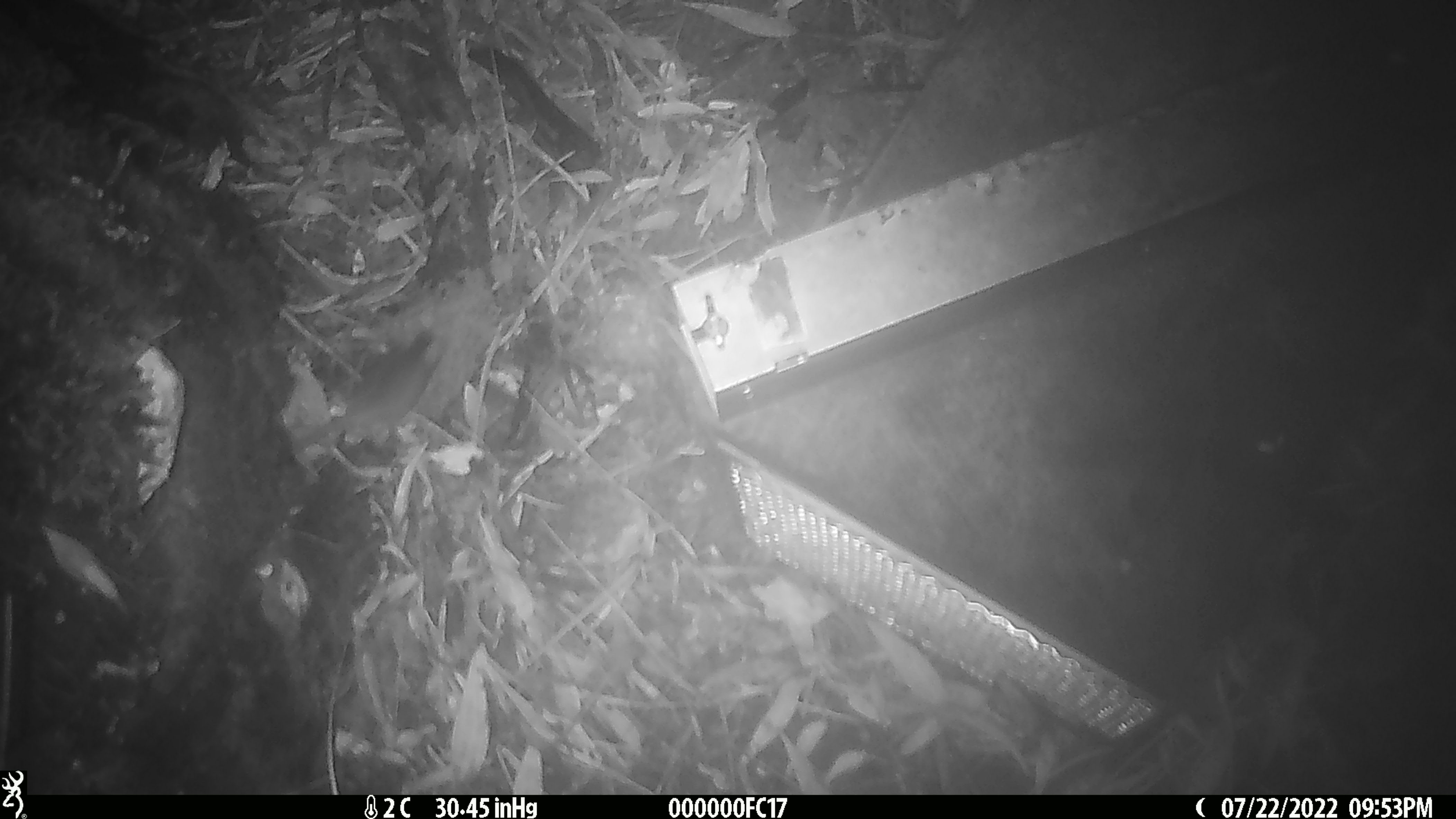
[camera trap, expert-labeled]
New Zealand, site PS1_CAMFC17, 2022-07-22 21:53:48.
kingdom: Animalia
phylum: Chordata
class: Mammalia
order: Rodentia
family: Muridae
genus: Mus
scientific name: Mus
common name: mouse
Mouse (Mus).